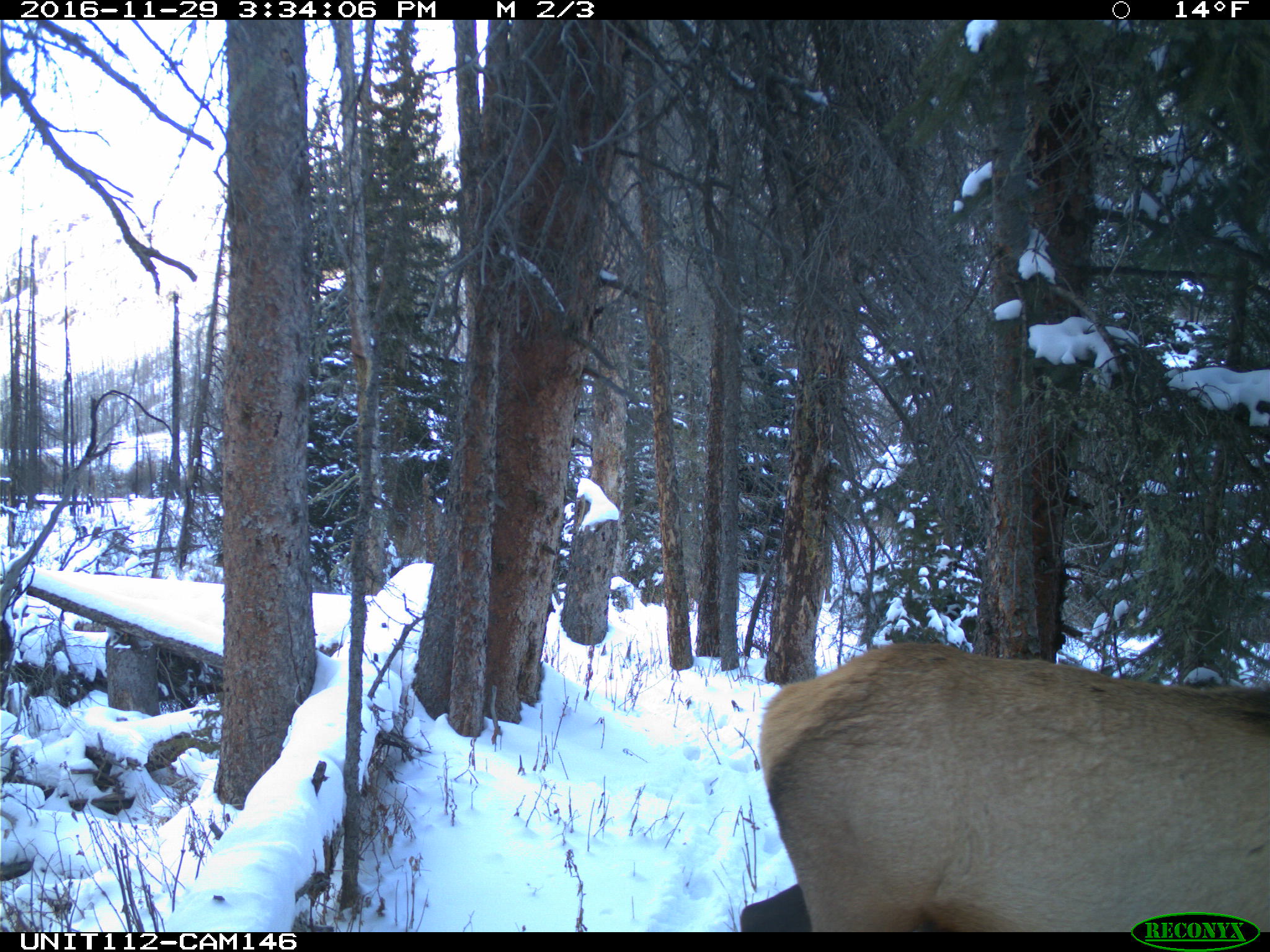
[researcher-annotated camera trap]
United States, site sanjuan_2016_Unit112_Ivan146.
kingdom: Animalia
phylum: Chordata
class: Mammalia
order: Artiodactyla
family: Cervidae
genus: Cervus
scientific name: Cervus elaphus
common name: red deer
Cervus elaphus (red deer).